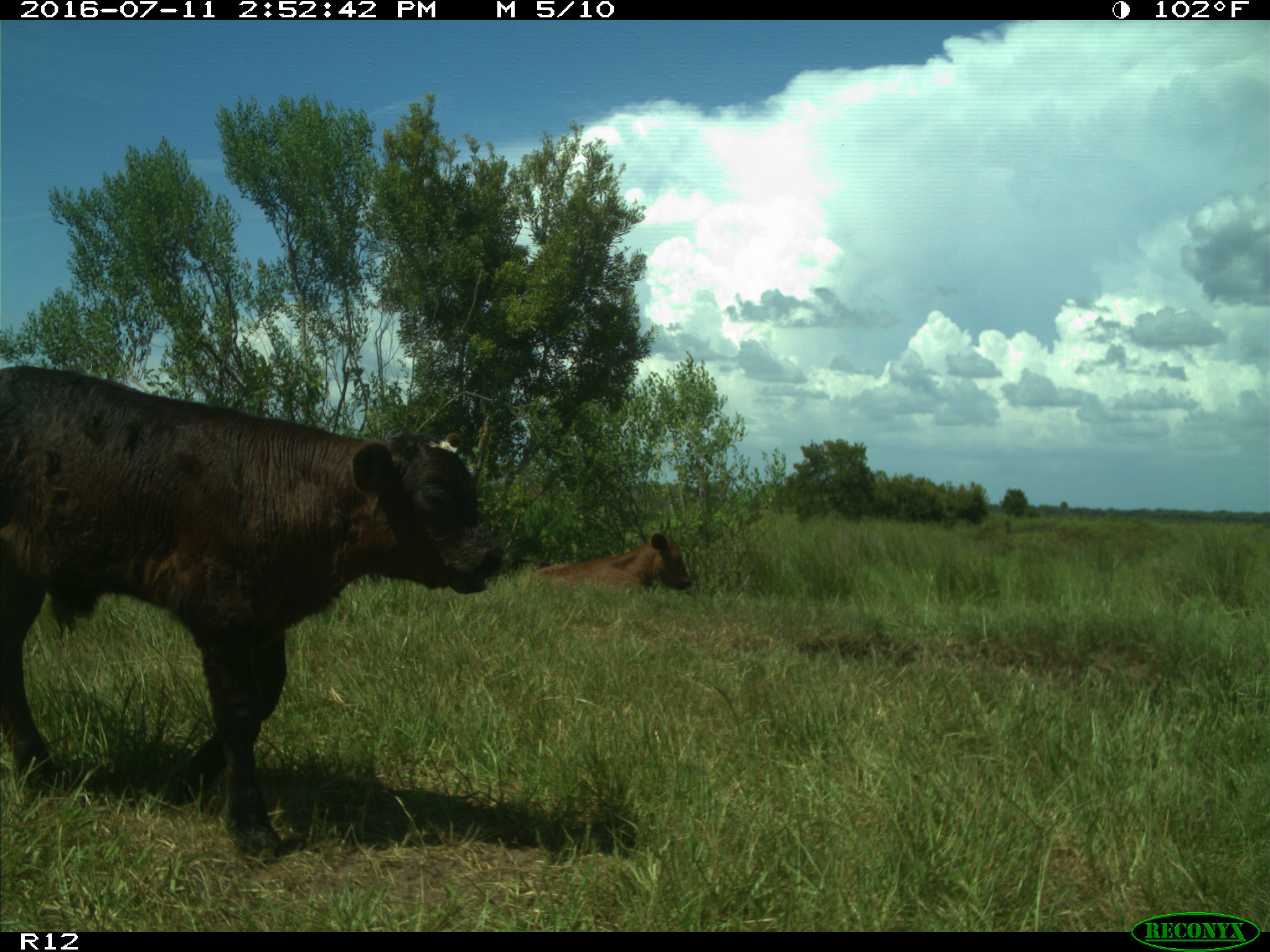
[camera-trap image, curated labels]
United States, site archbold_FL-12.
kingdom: Animalia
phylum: Chordata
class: Mammalia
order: Artiodactyla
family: Bovidae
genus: Bos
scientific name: Bos taurus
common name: domestic cow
Bos taurus (domestic cow).